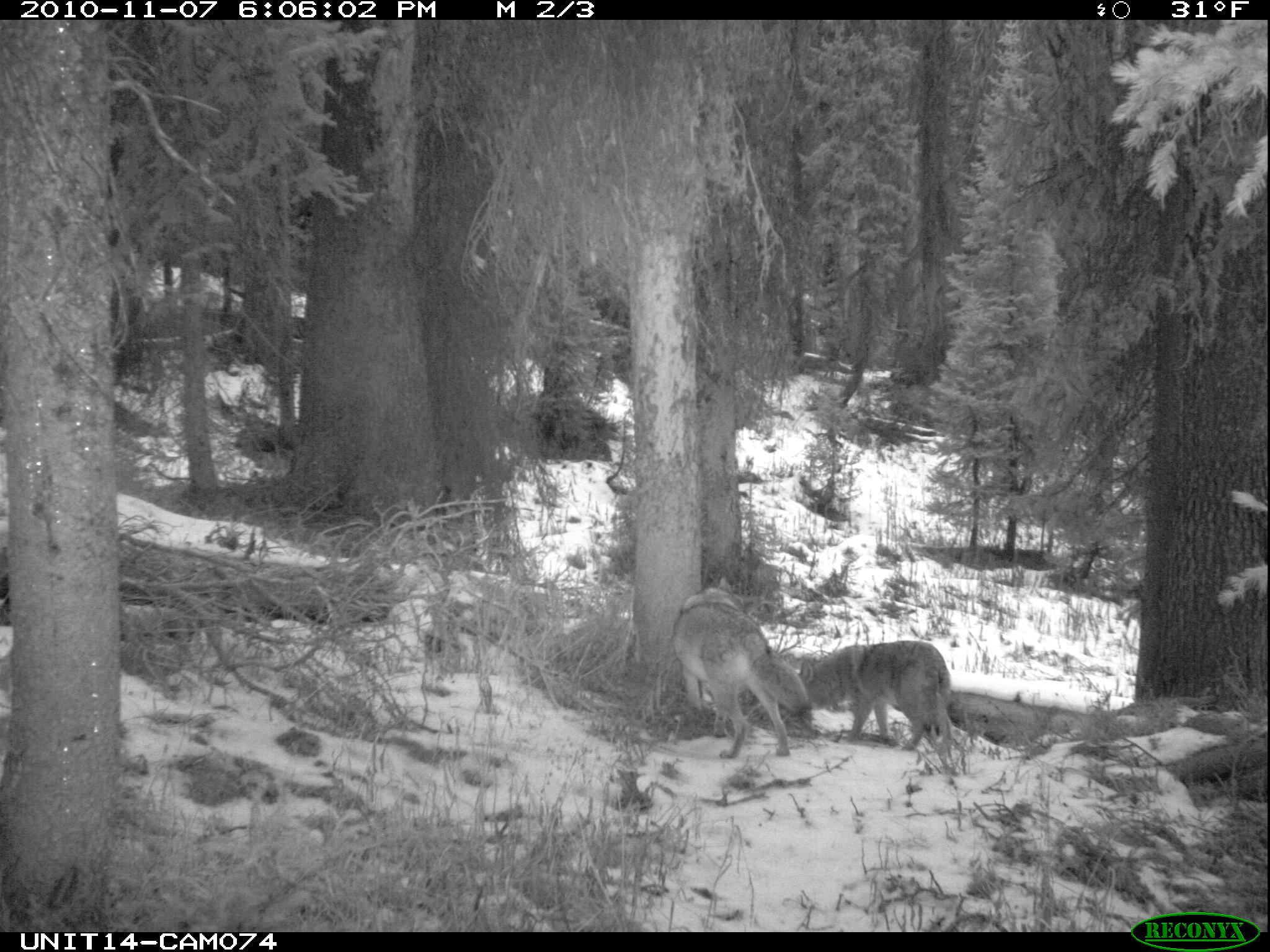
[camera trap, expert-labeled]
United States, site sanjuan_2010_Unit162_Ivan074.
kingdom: Animalia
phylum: Chordata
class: Mammalia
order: Carnivora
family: Canidae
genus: Canis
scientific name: Canis latrans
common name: coyote